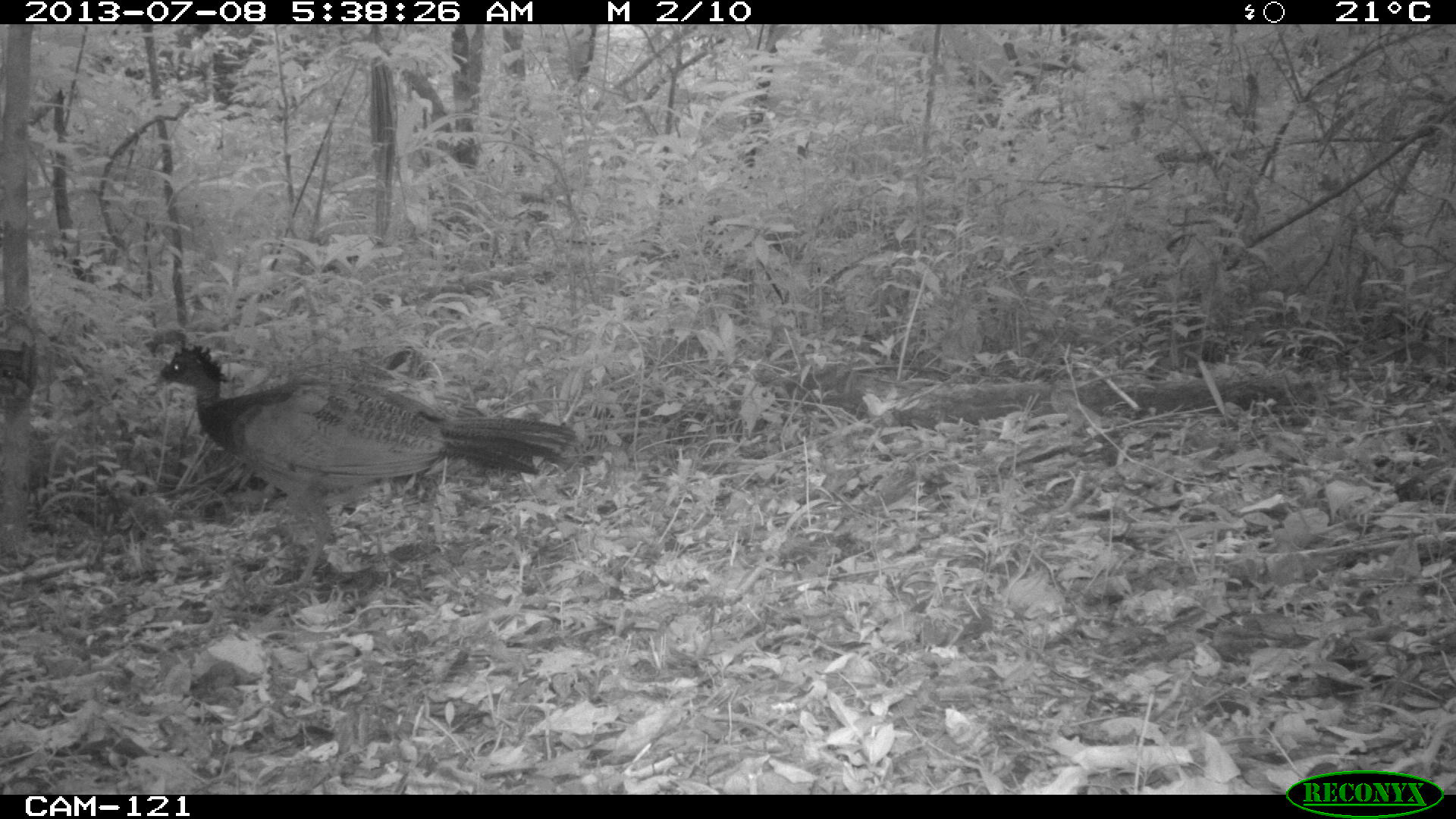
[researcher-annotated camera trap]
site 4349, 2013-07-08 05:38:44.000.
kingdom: Animalia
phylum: Chordata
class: Aves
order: Galliformes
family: Cracidae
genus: Crax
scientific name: Crax rubra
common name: great curassow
Crax rubra (great curassow), count 1, sex female.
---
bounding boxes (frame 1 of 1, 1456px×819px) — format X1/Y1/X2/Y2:
crax rubra: 159/344/572/590